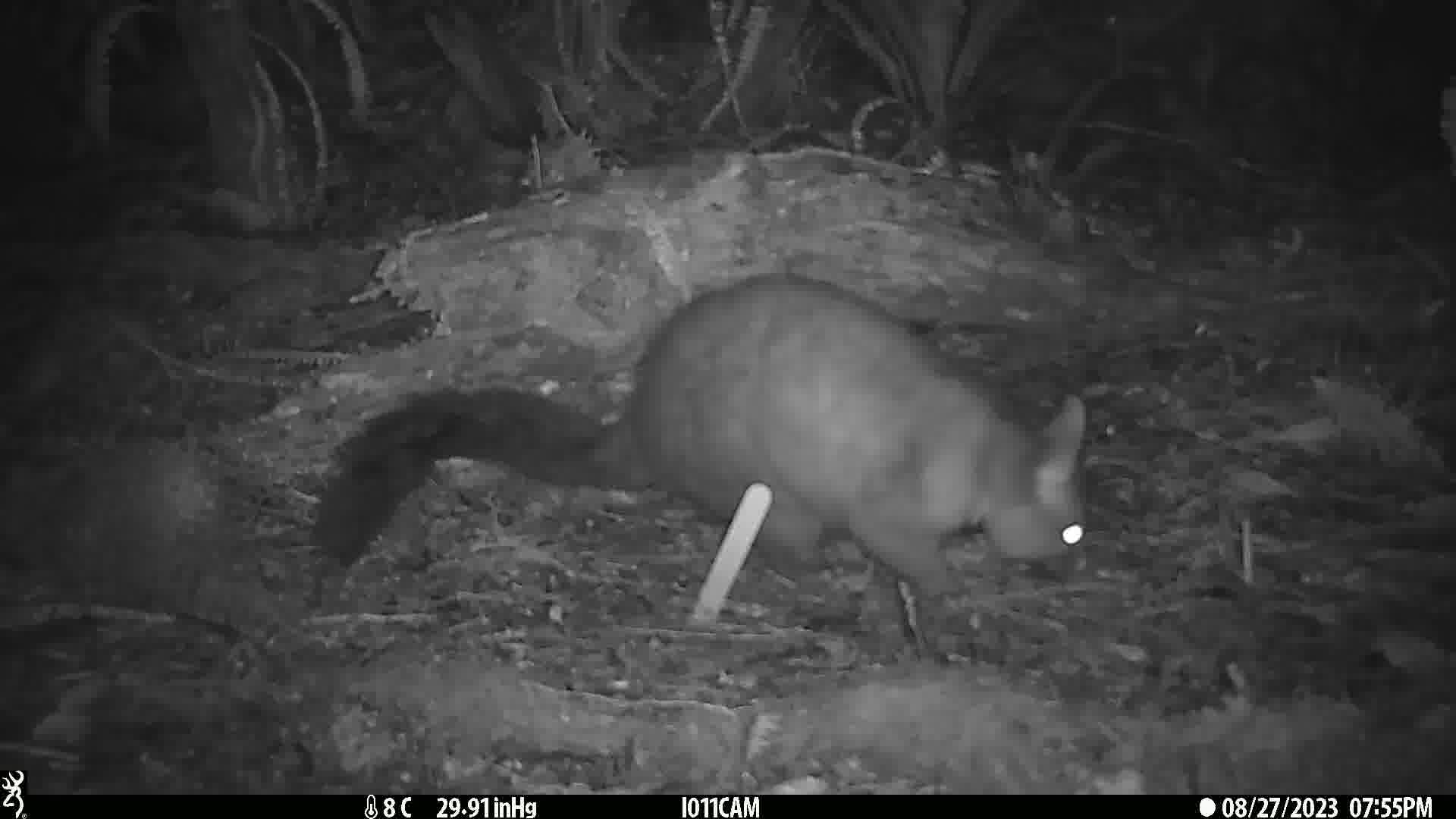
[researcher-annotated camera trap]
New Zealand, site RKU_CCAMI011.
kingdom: Animalia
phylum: Chordata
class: Mammalia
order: Diprotodontia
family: Phalangeridae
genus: Trichosurus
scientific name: Trichosurus vulpecula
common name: common brushtail possum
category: possum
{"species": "possum (common brushtail possum) (Trichosurus vulpecula)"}